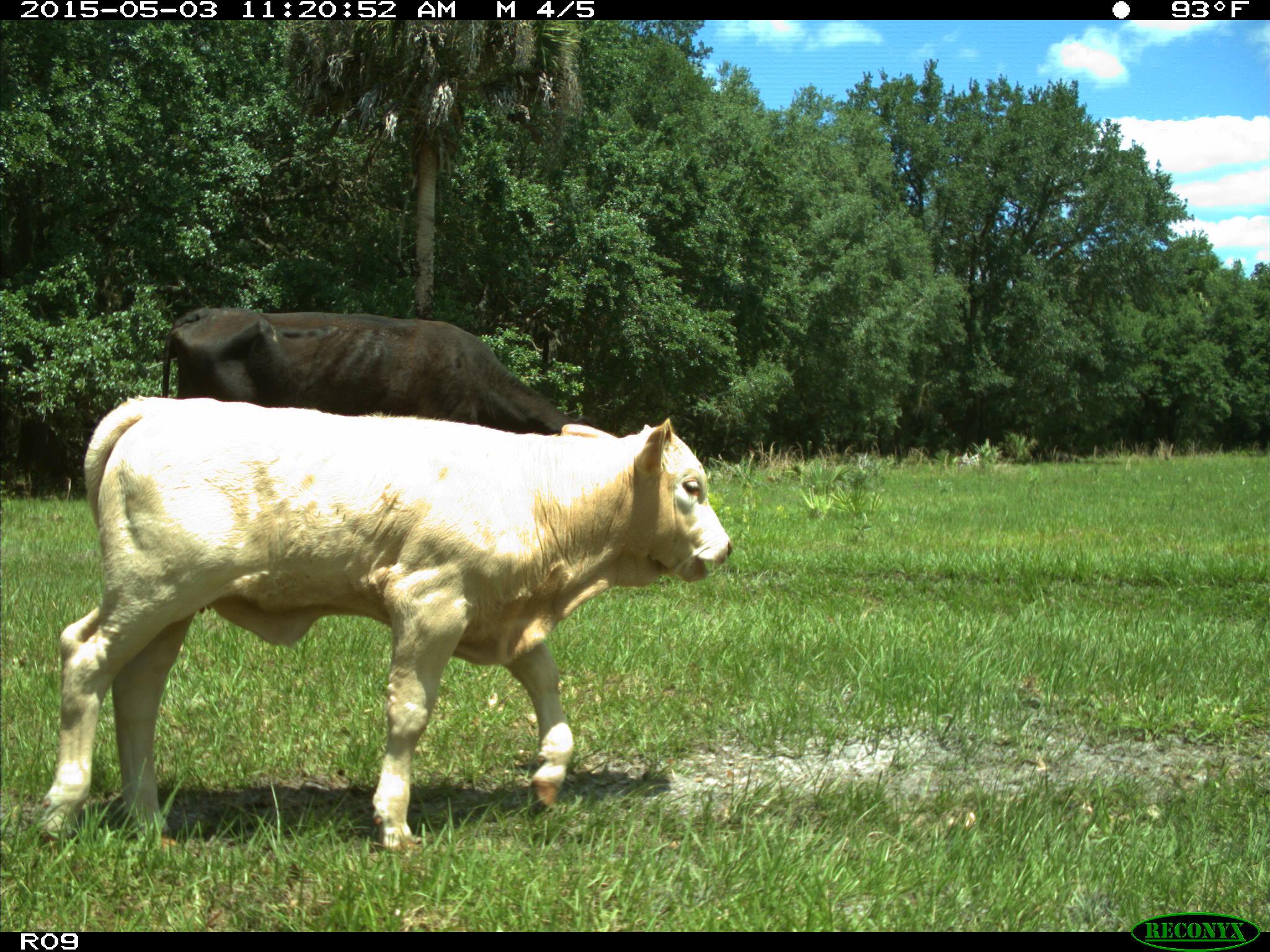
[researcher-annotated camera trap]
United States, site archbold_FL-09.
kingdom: Animalia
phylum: Chordata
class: Mammalia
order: Artiodactyla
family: Bovidae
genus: Bos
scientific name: Bos taurus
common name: domestic cow